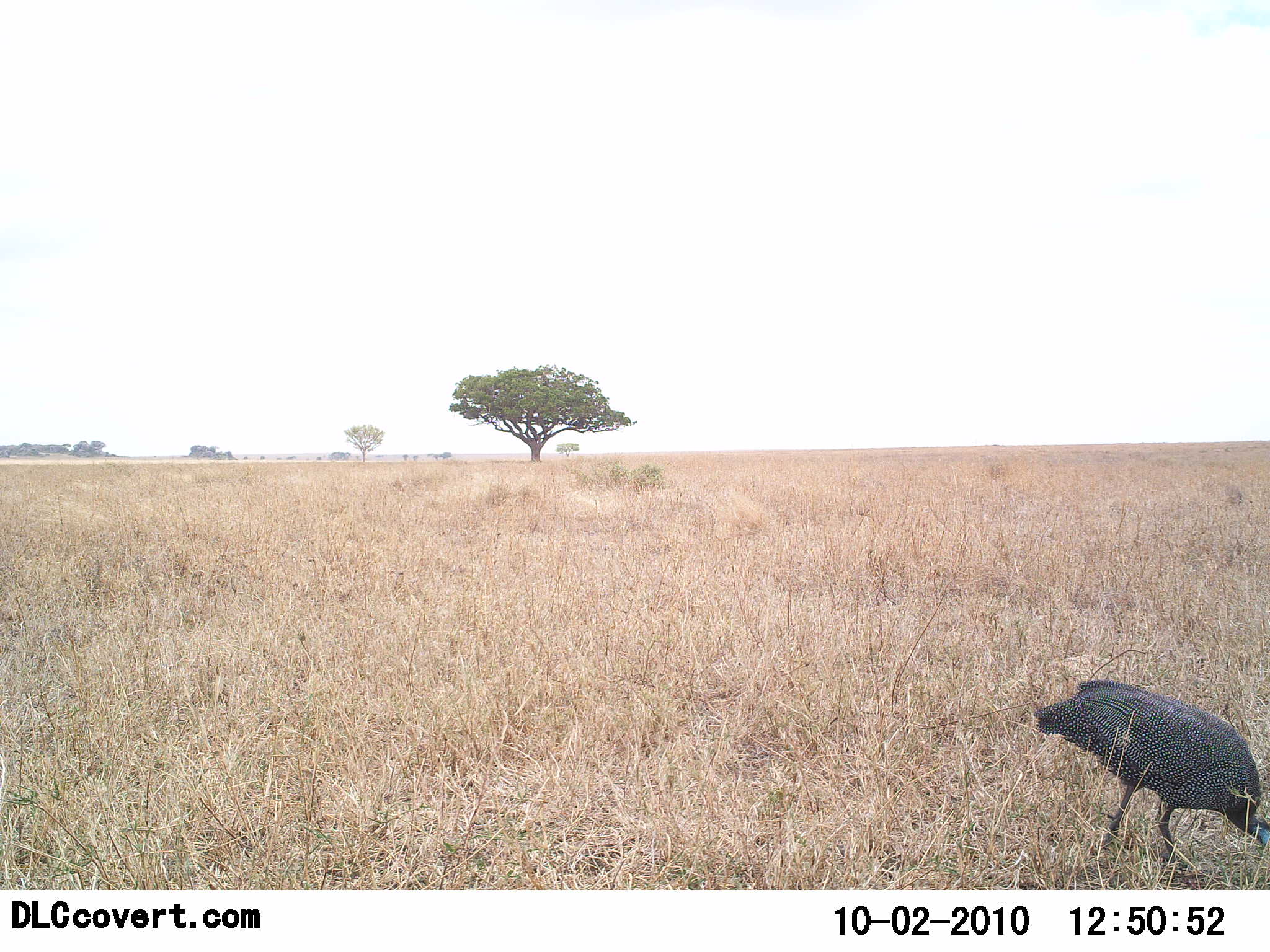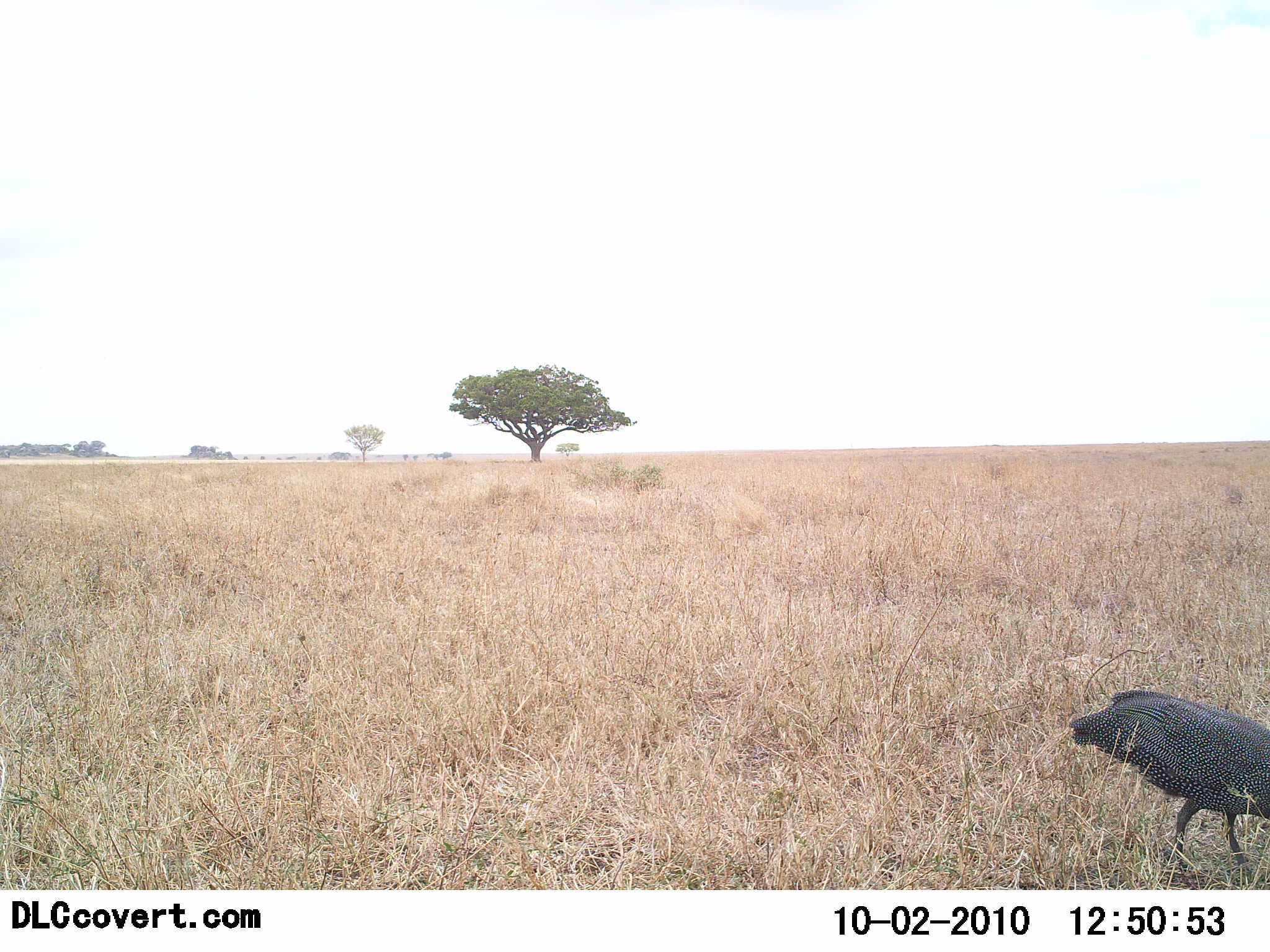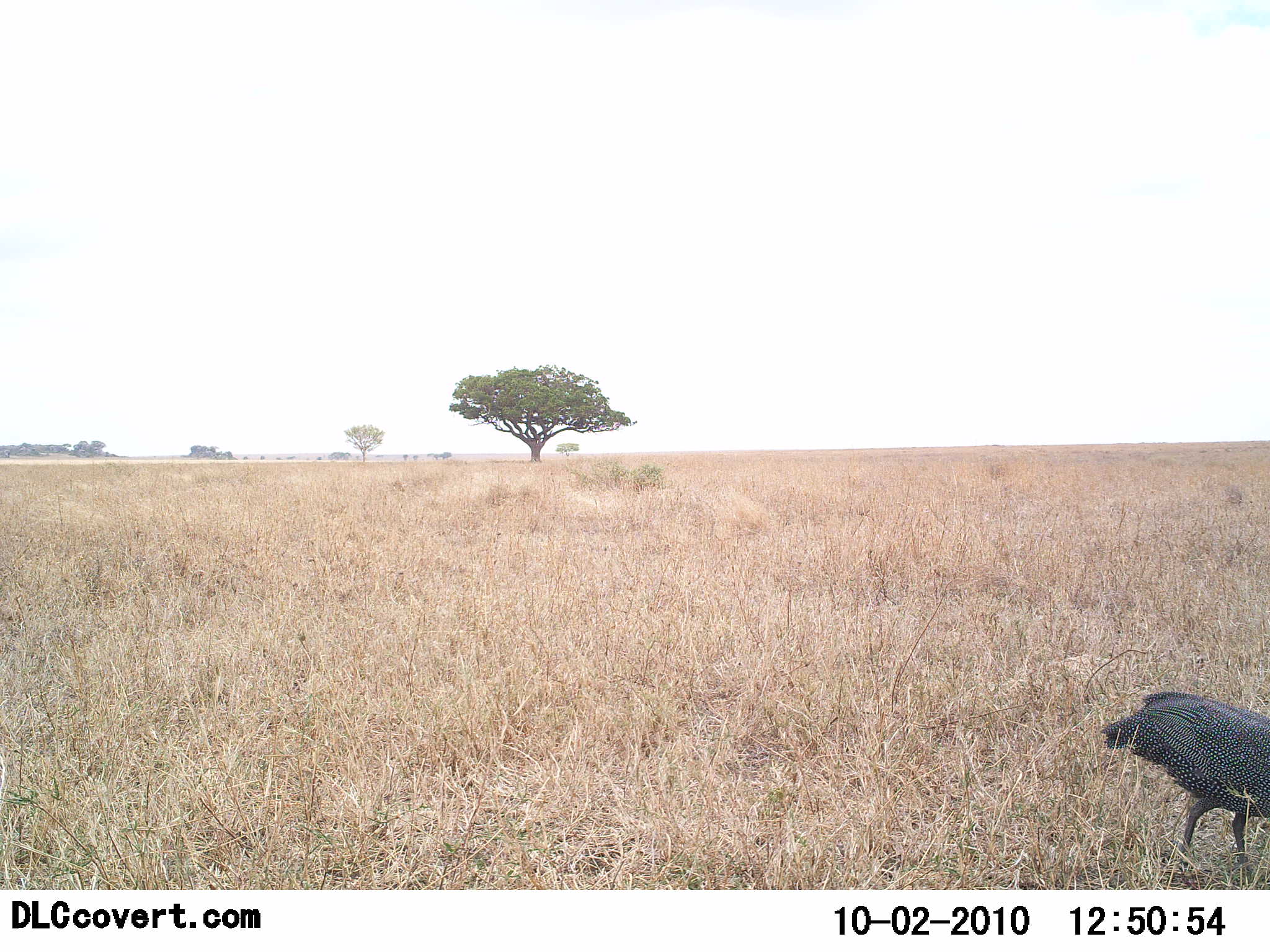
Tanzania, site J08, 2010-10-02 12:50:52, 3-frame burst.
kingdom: Animalia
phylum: Chordata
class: Aves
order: Galliformes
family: Numididae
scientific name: Numididae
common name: guinea fowl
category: guineafowl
Guineafowl (guinea fowl) (Numididae), count 1. Behavior (volunteer vote fractions): standing 0%, resting 0%, moving 39%, interacting 0%. Young present (vote fraction): 0%. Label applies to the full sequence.